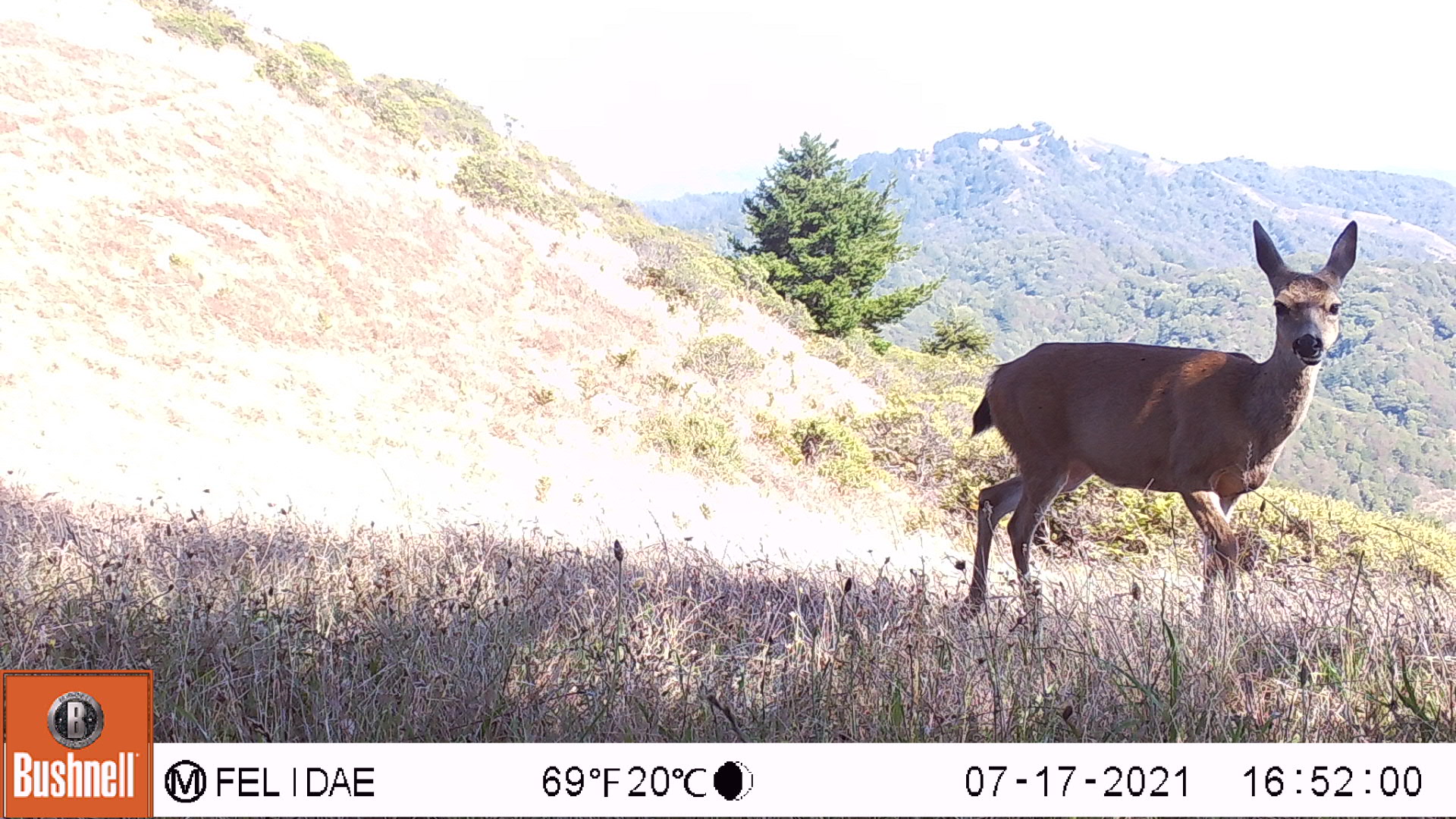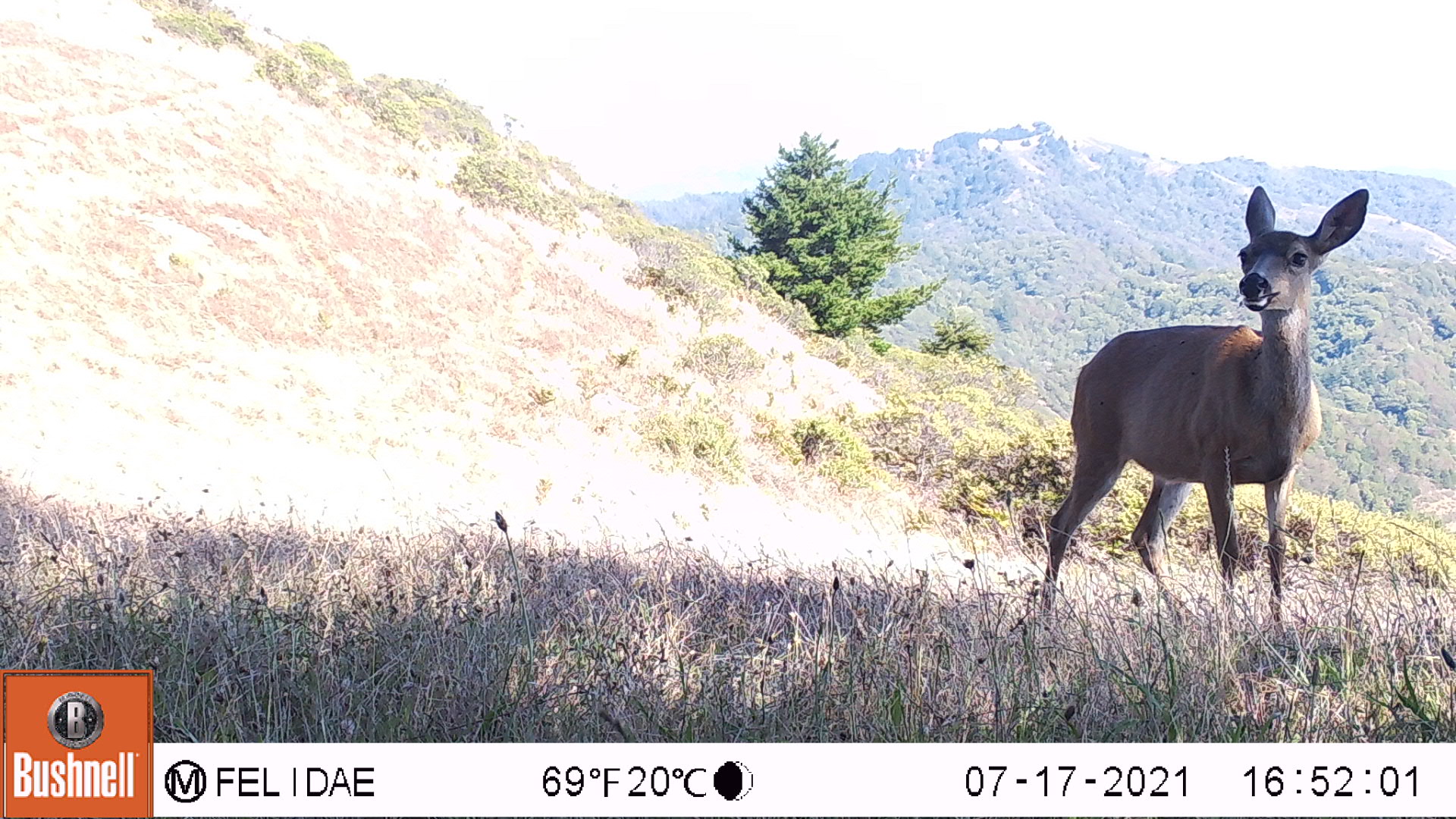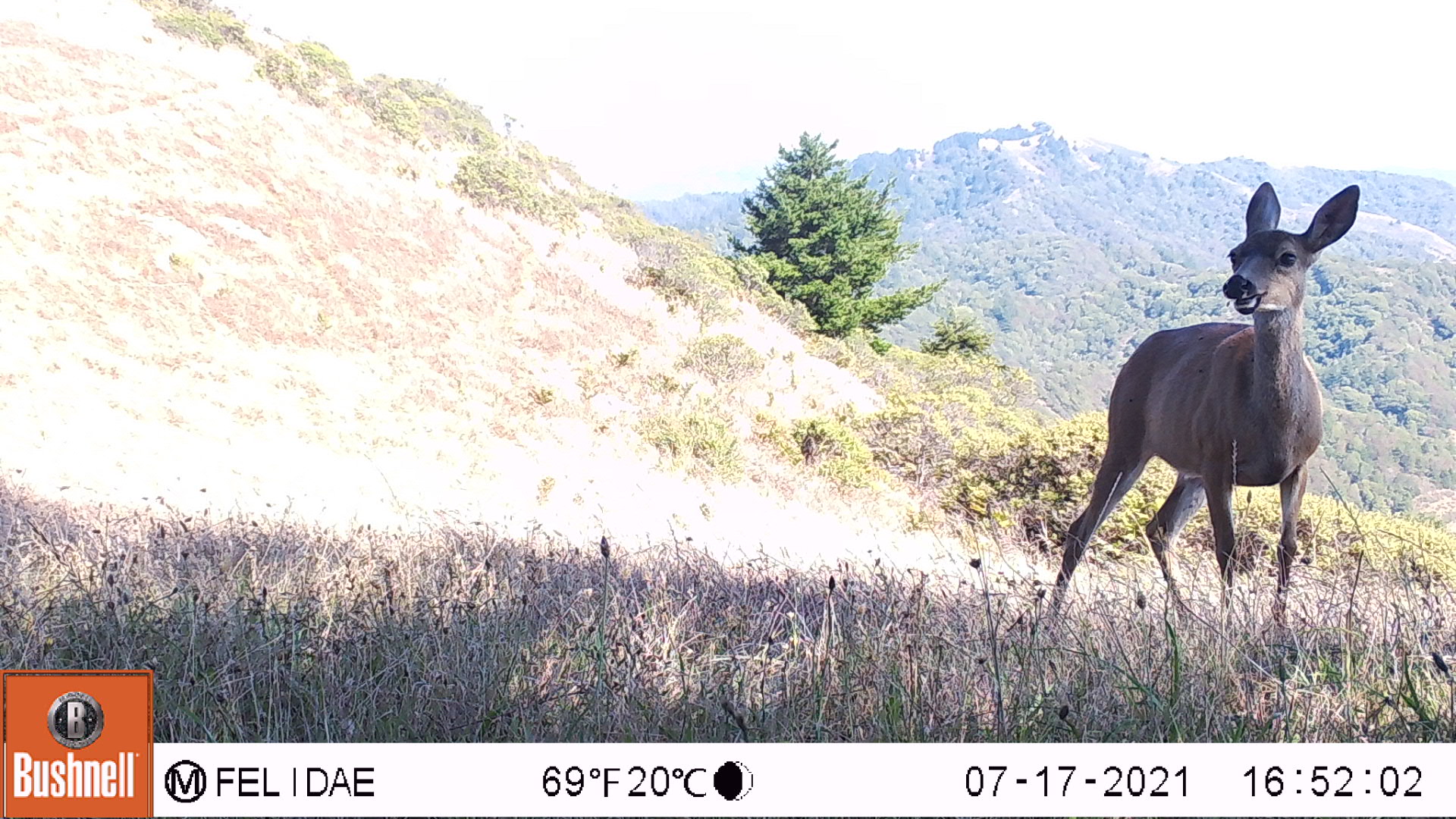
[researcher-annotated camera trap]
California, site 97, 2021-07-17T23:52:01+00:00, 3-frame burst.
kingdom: Animalia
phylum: Chordata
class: Mammalia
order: Artiodactyla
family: Cervidae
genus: Odocoileus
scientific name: Odocoileus hemionus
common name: mule deer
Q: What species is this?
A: Mule deer (Odocoileus hemionus).